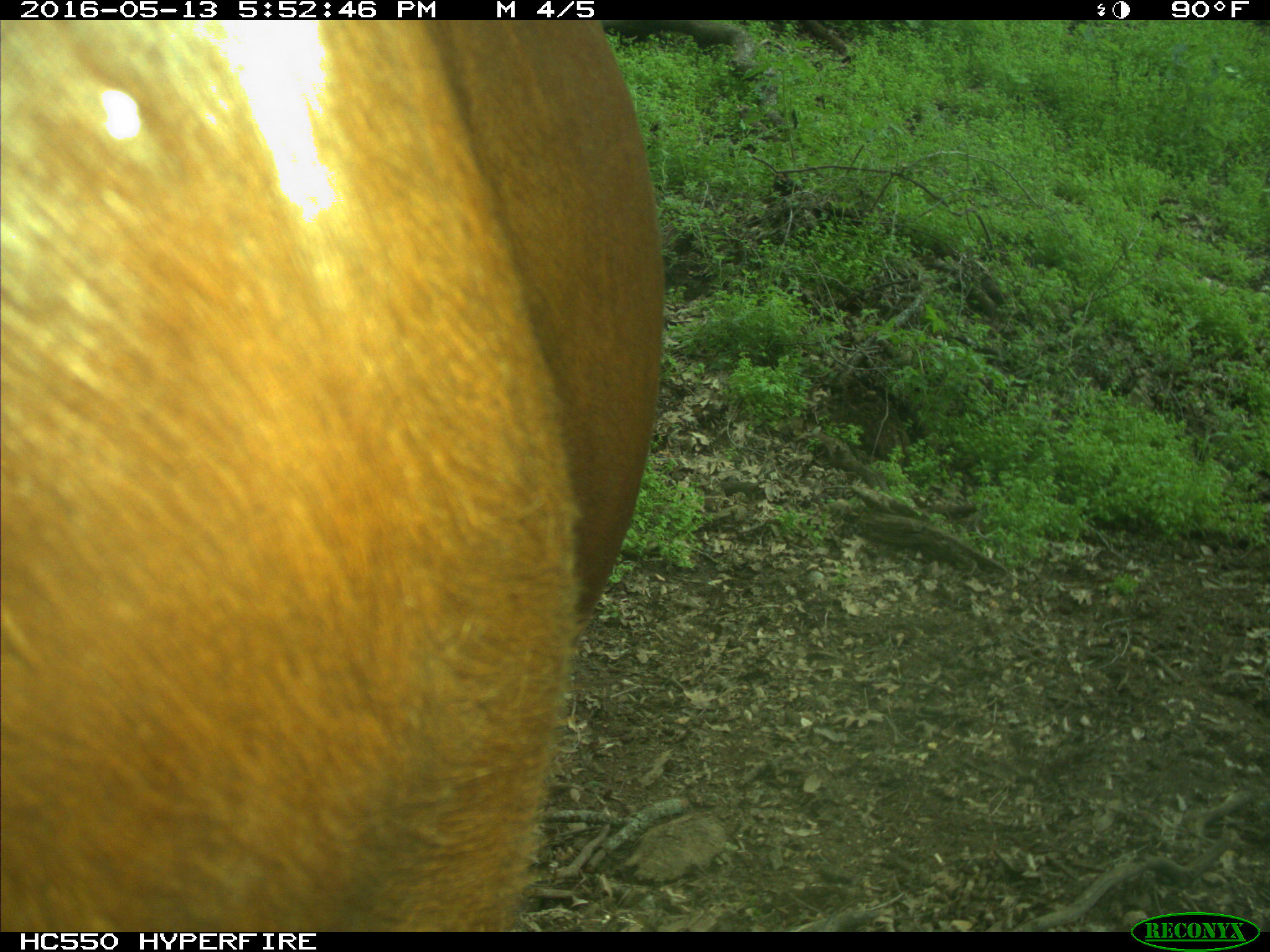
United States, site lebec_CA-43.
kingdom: Animalia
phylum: Chordata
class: Mammalia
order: Artiodactyla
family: Bovidae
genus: Bos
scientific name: Bos taurus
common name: domestic cow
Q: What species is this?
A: Bos taurus (domestic cow).